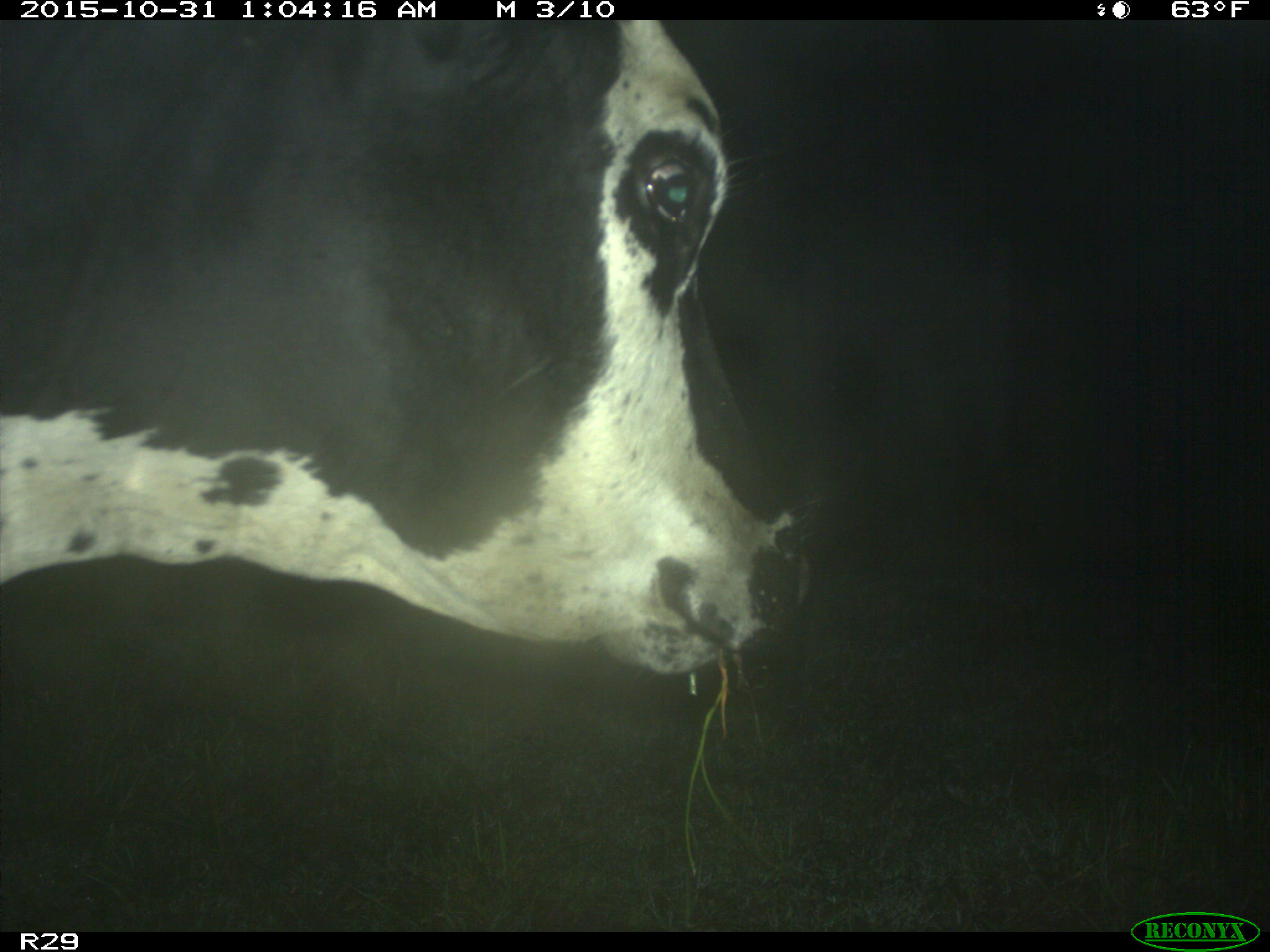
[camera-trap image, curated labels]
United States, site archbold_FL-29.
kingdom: Animalia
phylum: Chordata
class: Mammalia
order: Artiodactyla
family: Bovidae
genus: Bos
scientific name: Bos taurus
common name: domestic cow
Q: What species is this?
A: Bos taurus (domestic cow).